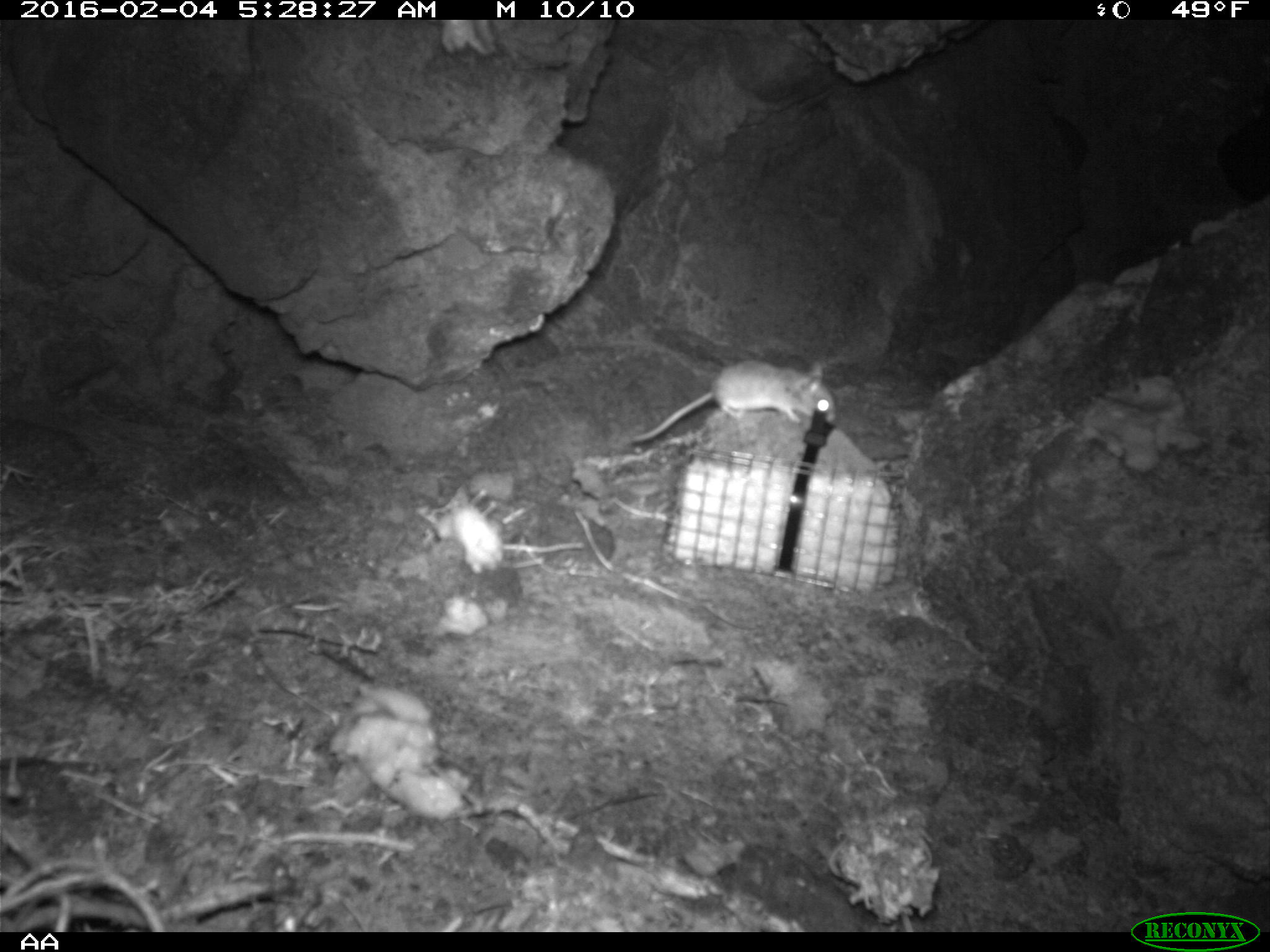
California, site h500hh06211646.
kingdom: Animalia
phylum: Chordata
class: Mammalia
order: Rodentia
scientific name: Rodentia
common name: rodent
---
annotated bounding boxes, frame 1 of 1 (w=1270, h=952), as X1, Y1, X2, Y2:
rodent: 631, 357, 838, 443